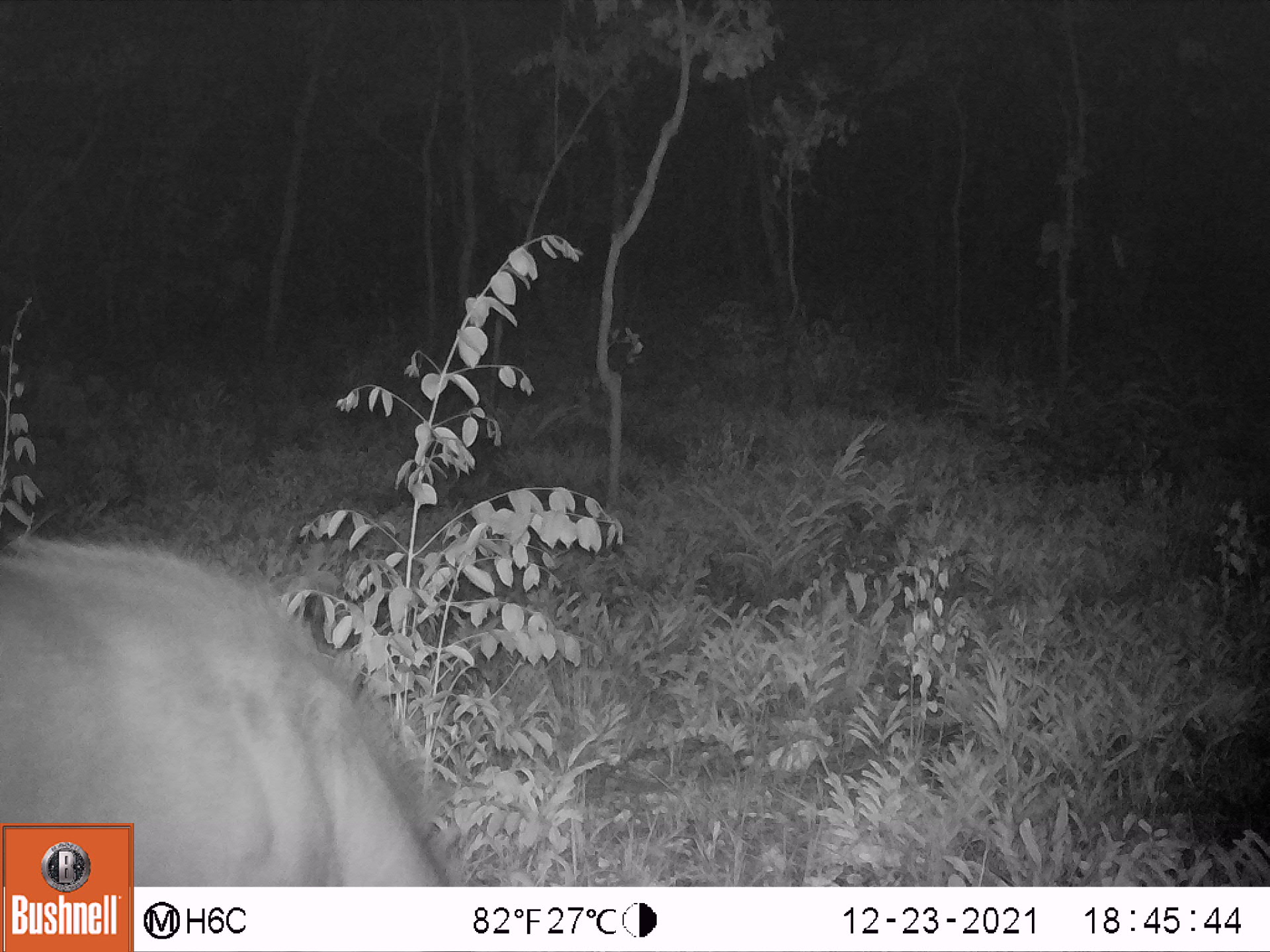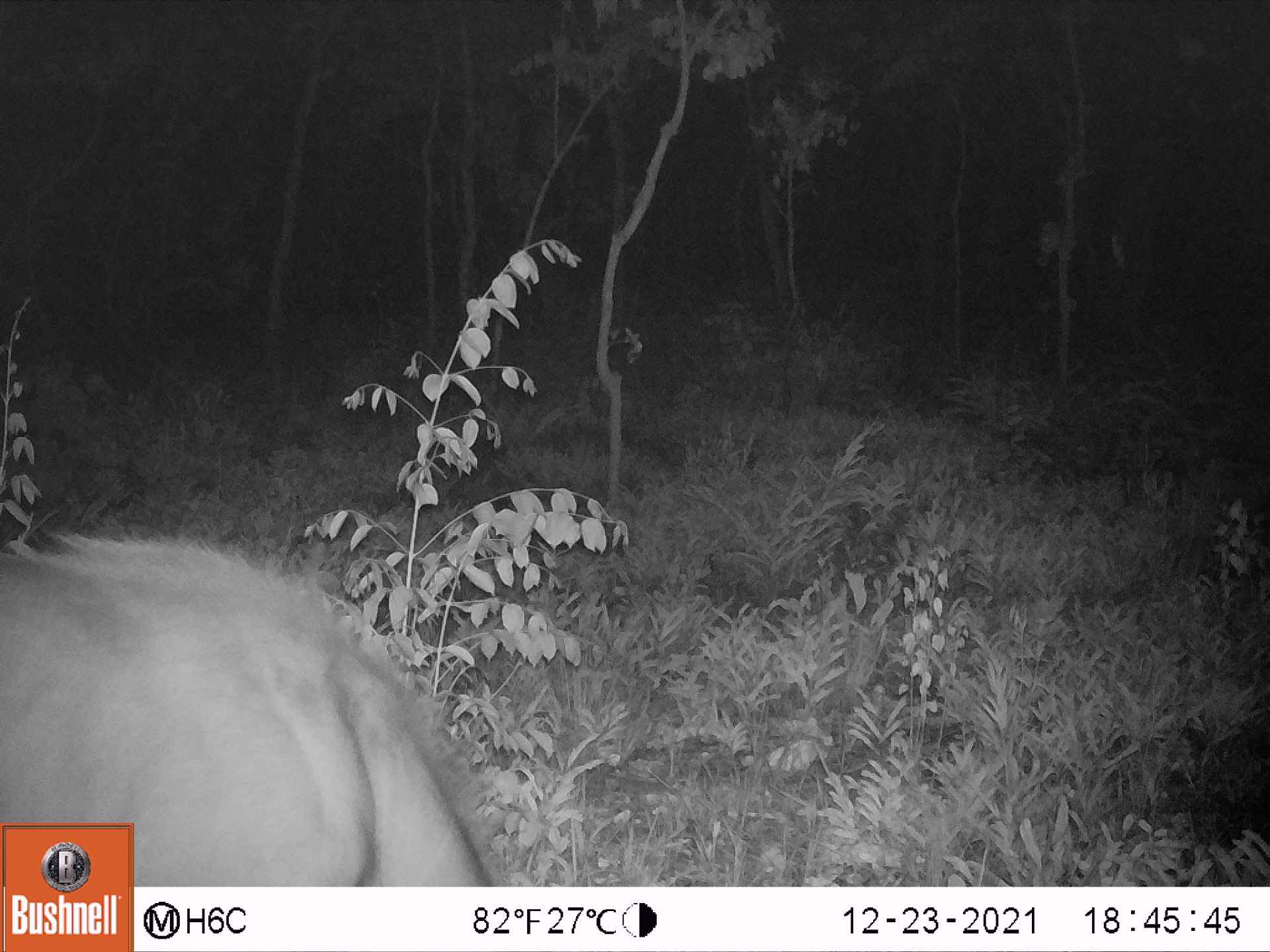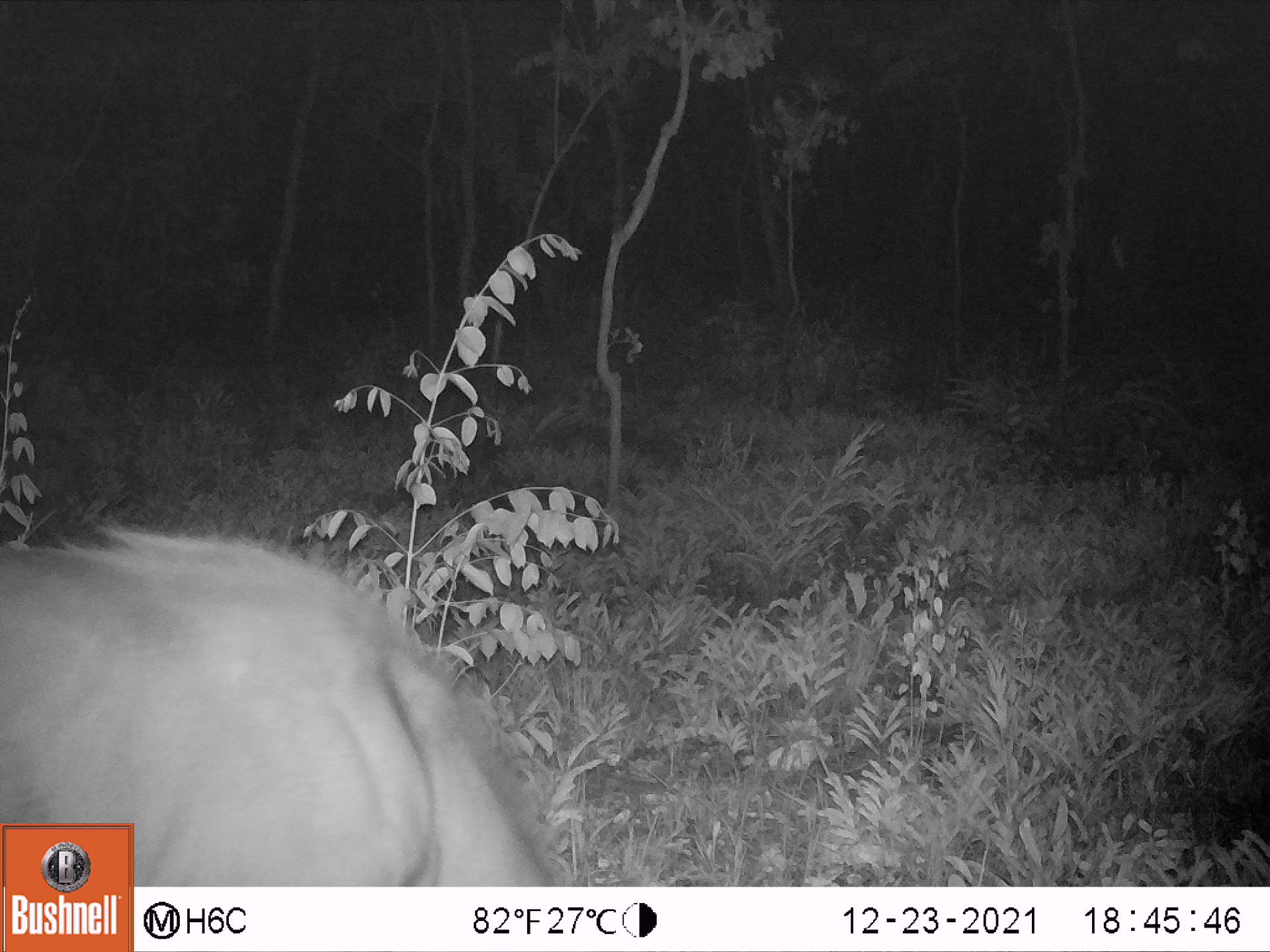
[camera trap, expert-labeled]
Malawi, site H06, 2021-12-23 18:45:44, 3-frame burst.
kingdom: Animalia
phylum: Chordata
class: Mammalia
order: Artiodactyla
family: Bovidae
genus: Kobus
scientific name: Kobus ellipsiprymnus ellipsiprymnus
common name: common waterbuck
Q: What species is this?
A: Common waterbuck (Kobus ellipsiprymnus ellipsiprymnus).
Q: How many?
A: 1.